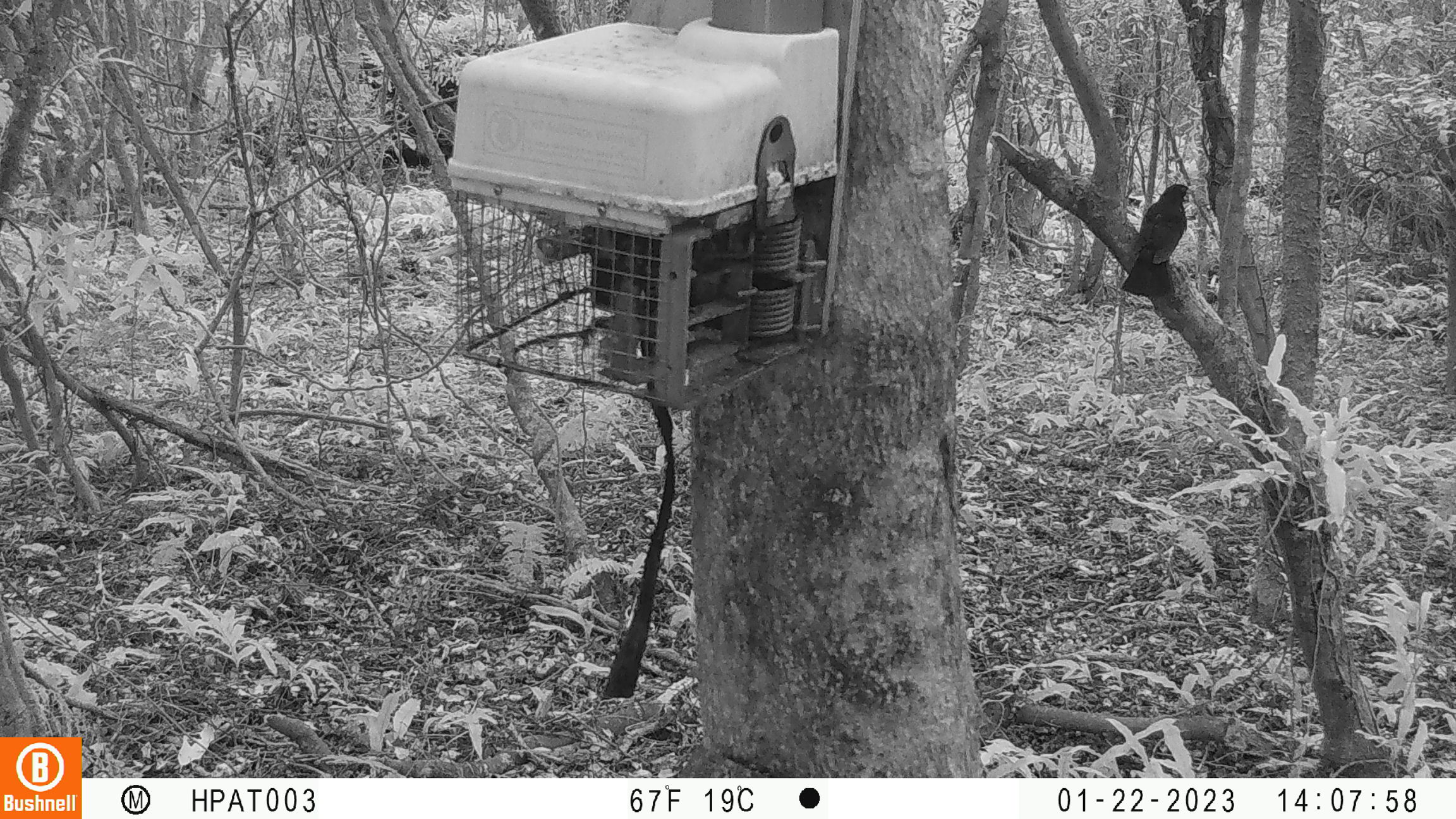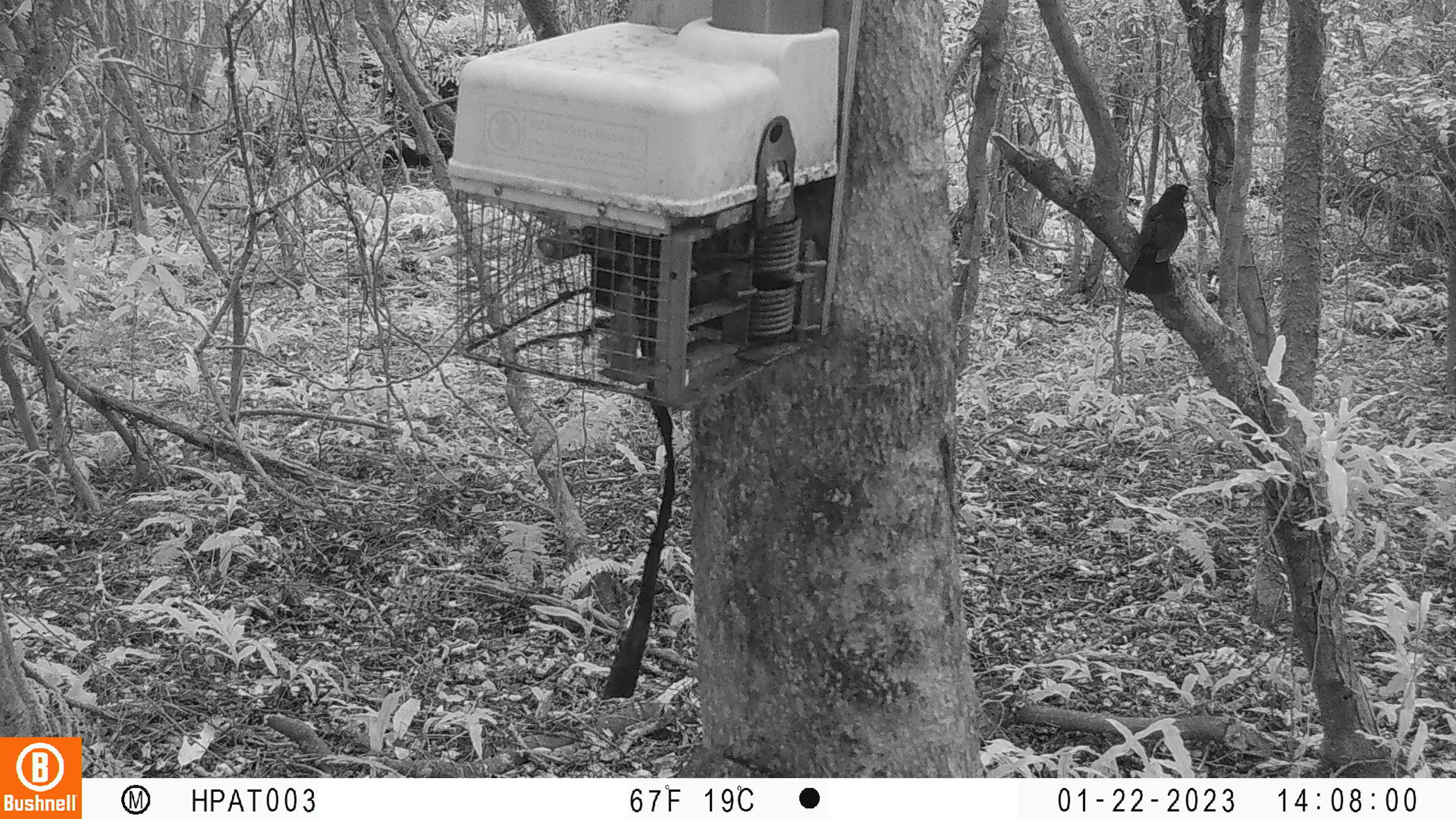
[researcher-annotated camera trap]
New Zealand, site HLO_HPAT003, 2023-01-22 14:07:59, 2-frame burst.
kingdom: Animalia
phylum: Chordata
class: Aves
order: Passeriformes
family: Turdidae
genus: Turdus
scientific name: Turdus merula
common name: eurasian blackbird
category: blackbird